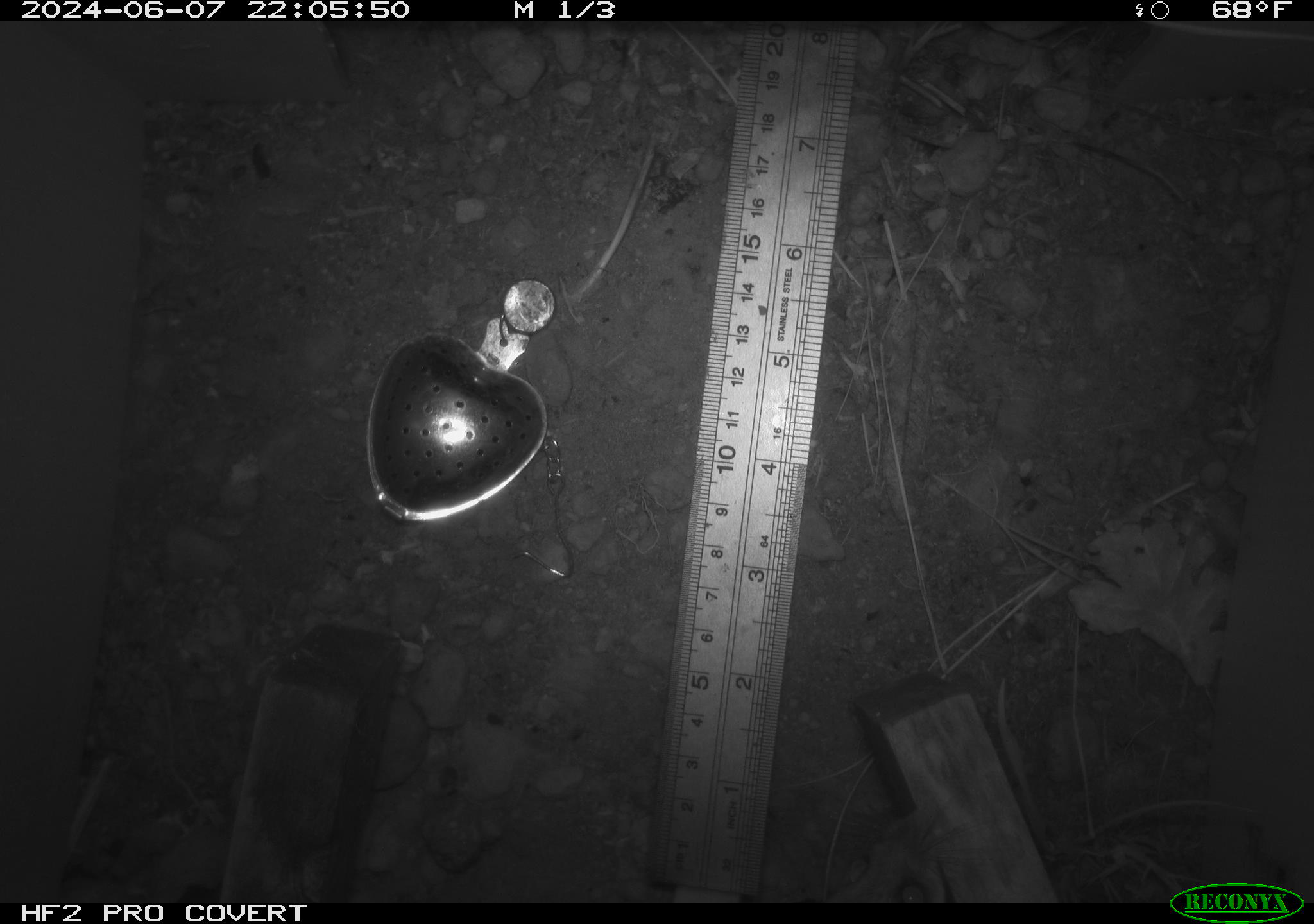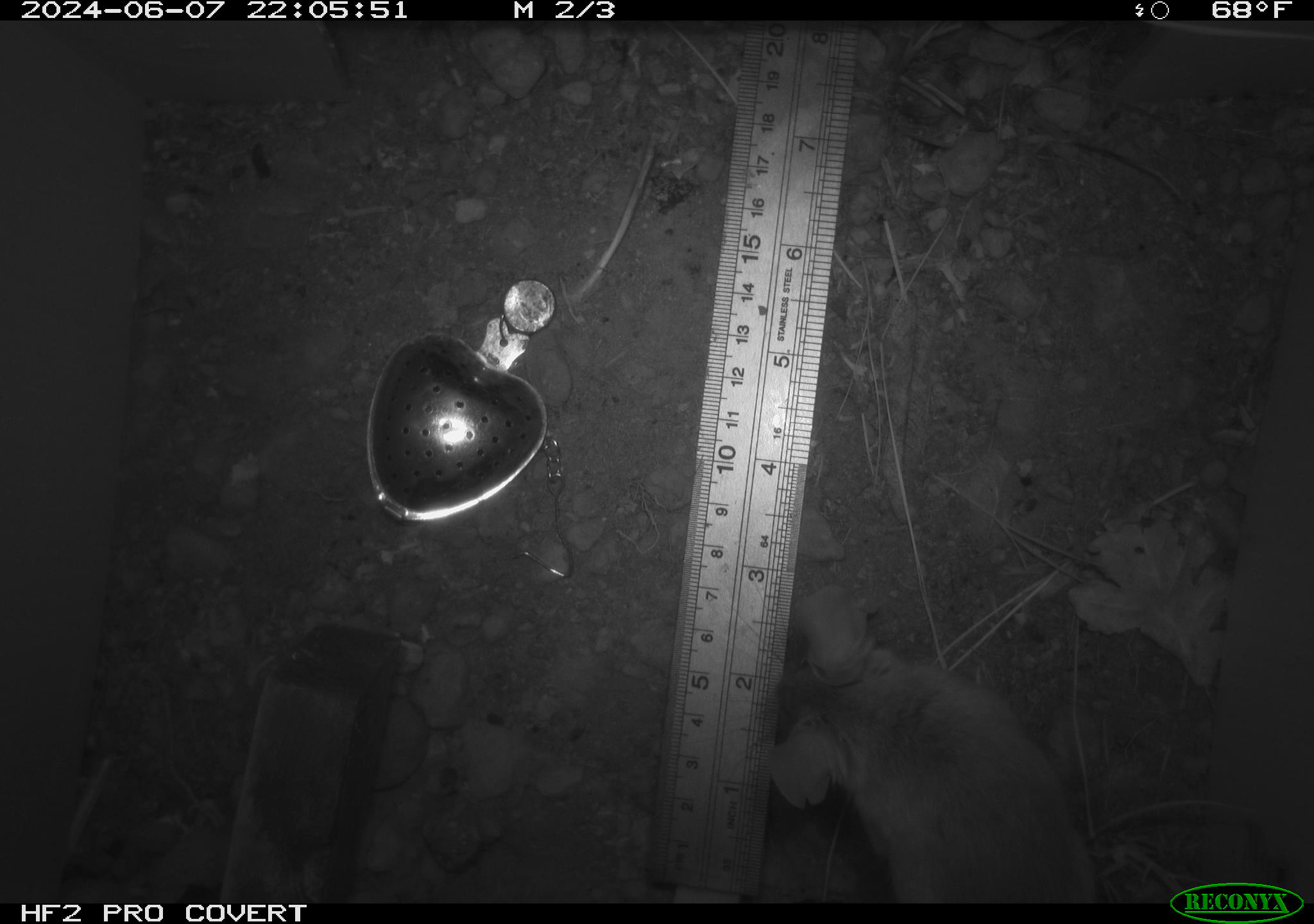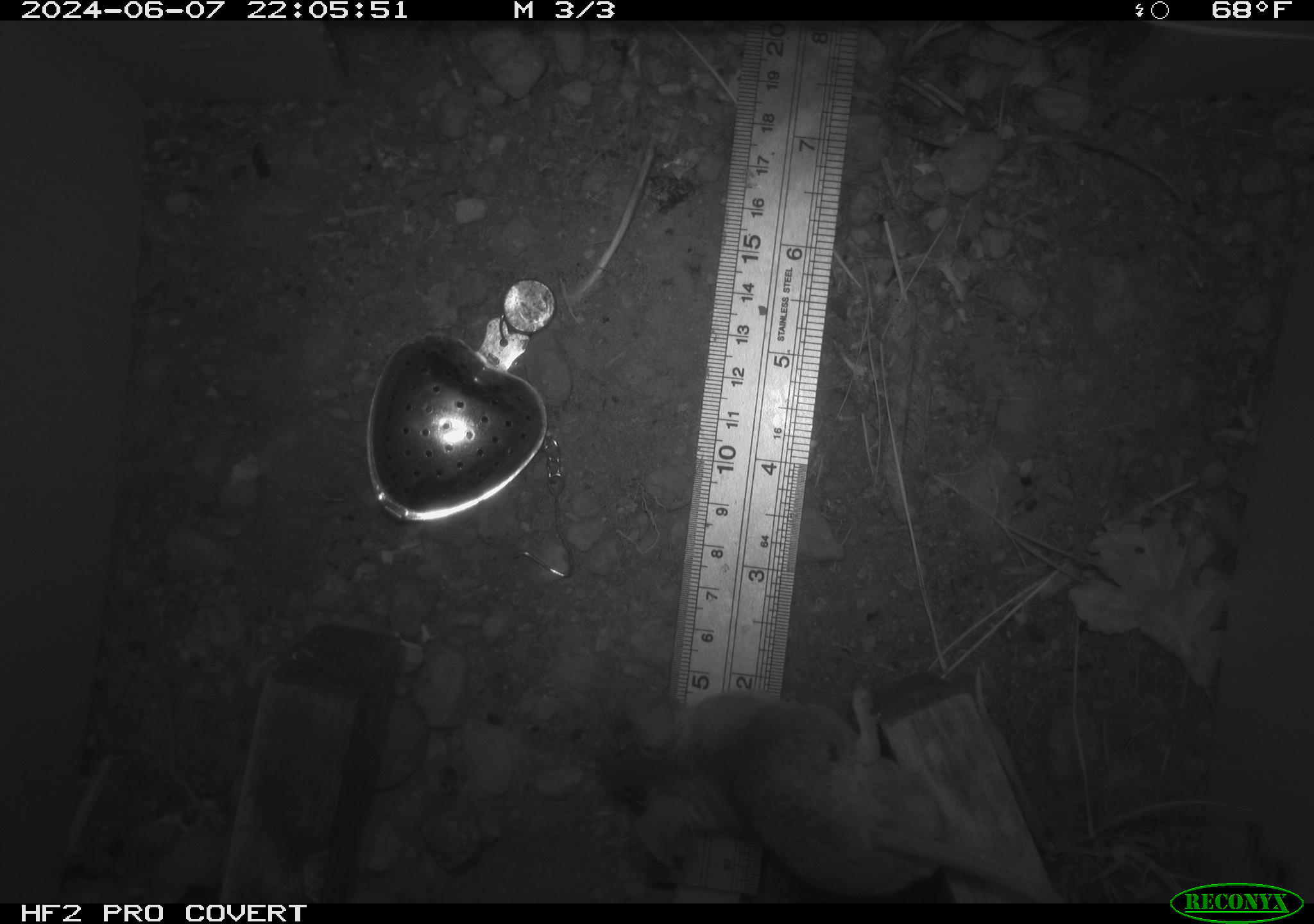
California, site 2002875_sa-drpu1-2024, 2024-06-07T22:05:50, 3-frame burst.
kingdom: Animalia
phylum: Chordata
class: Mammalia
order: Rodentia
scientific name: Rodentia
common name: mouse species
Mouse species (Rodentia).